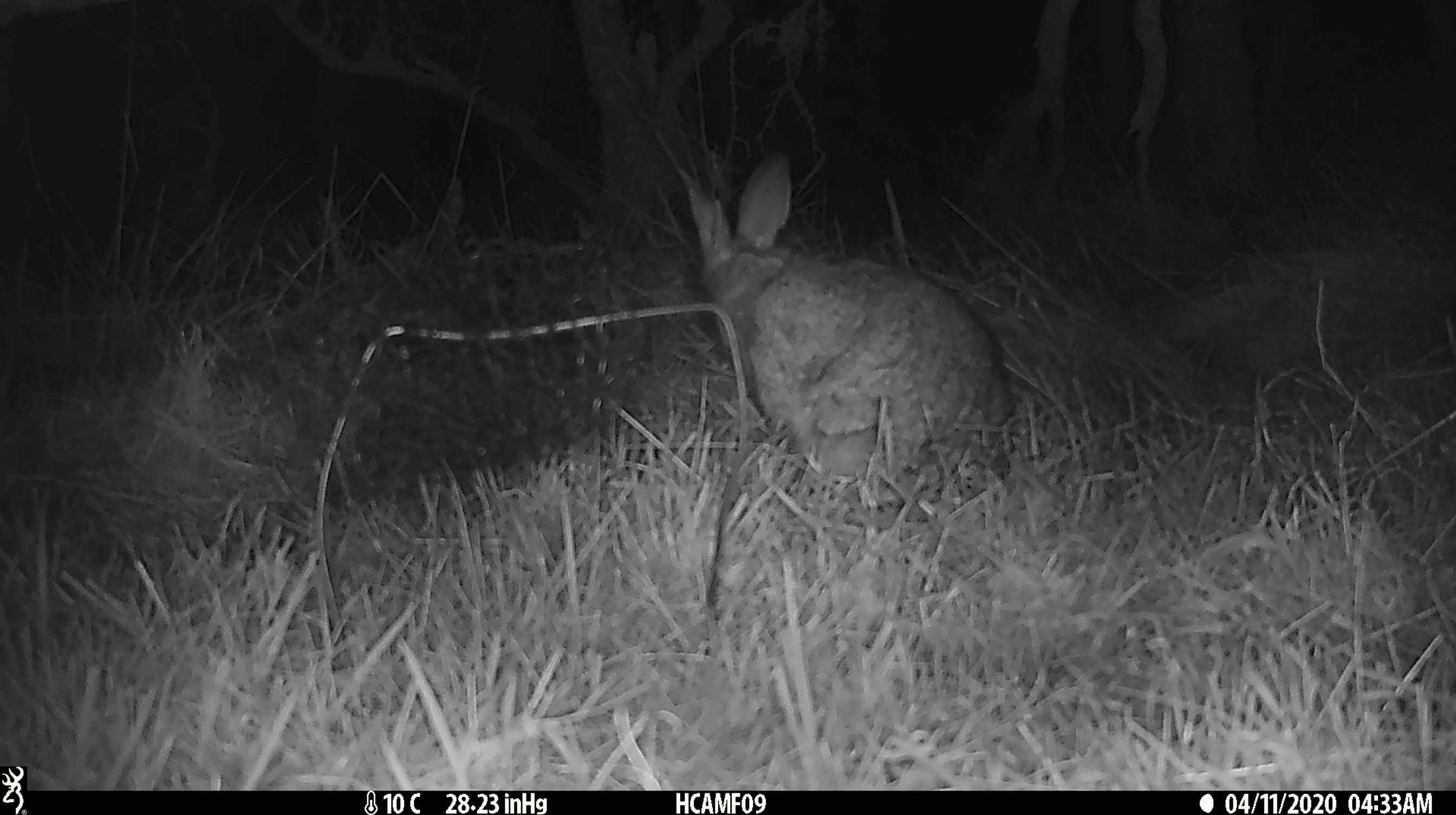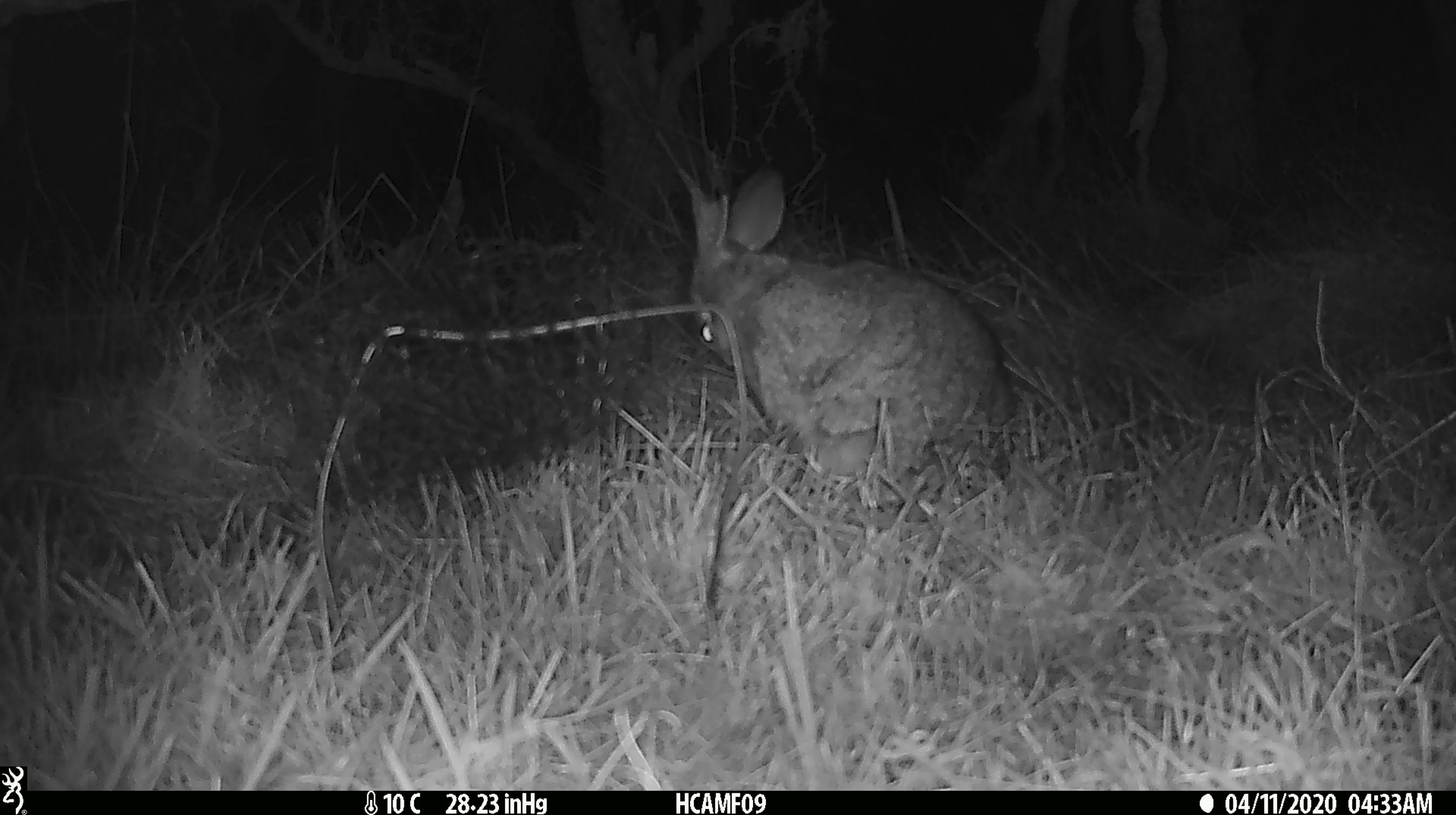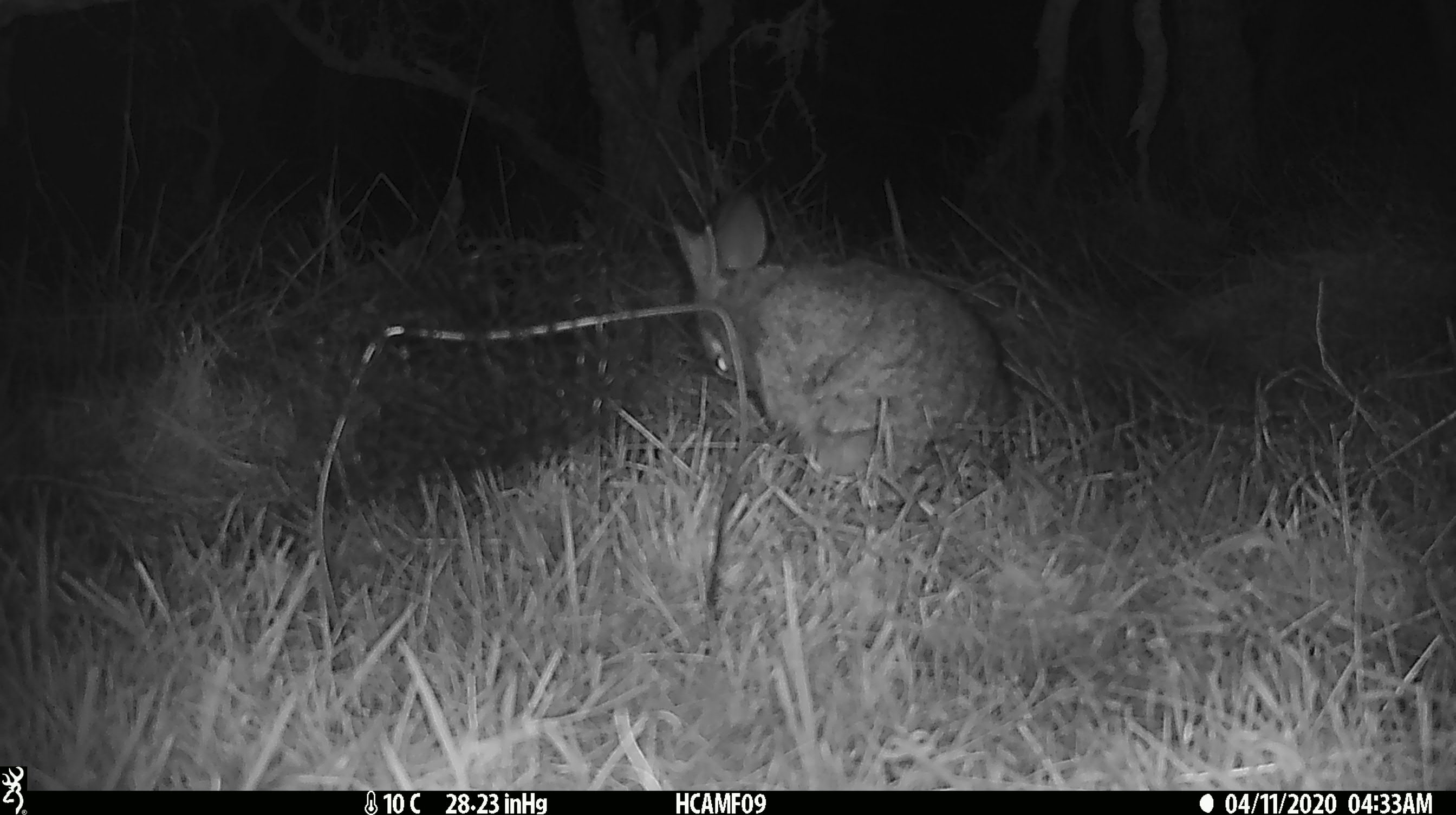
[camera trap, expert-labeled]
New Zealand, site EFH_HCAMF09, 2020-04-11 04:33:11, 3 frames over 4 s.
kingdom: Animalia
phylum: Chordata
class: Mammalia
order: Lagomorpha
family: Leporidae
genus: Oryctolagus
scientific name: Oryctolagus cuniculus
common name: european rabbit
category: rabbit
Rabbit (european rabbit) (Oryctolagus cuniculus).